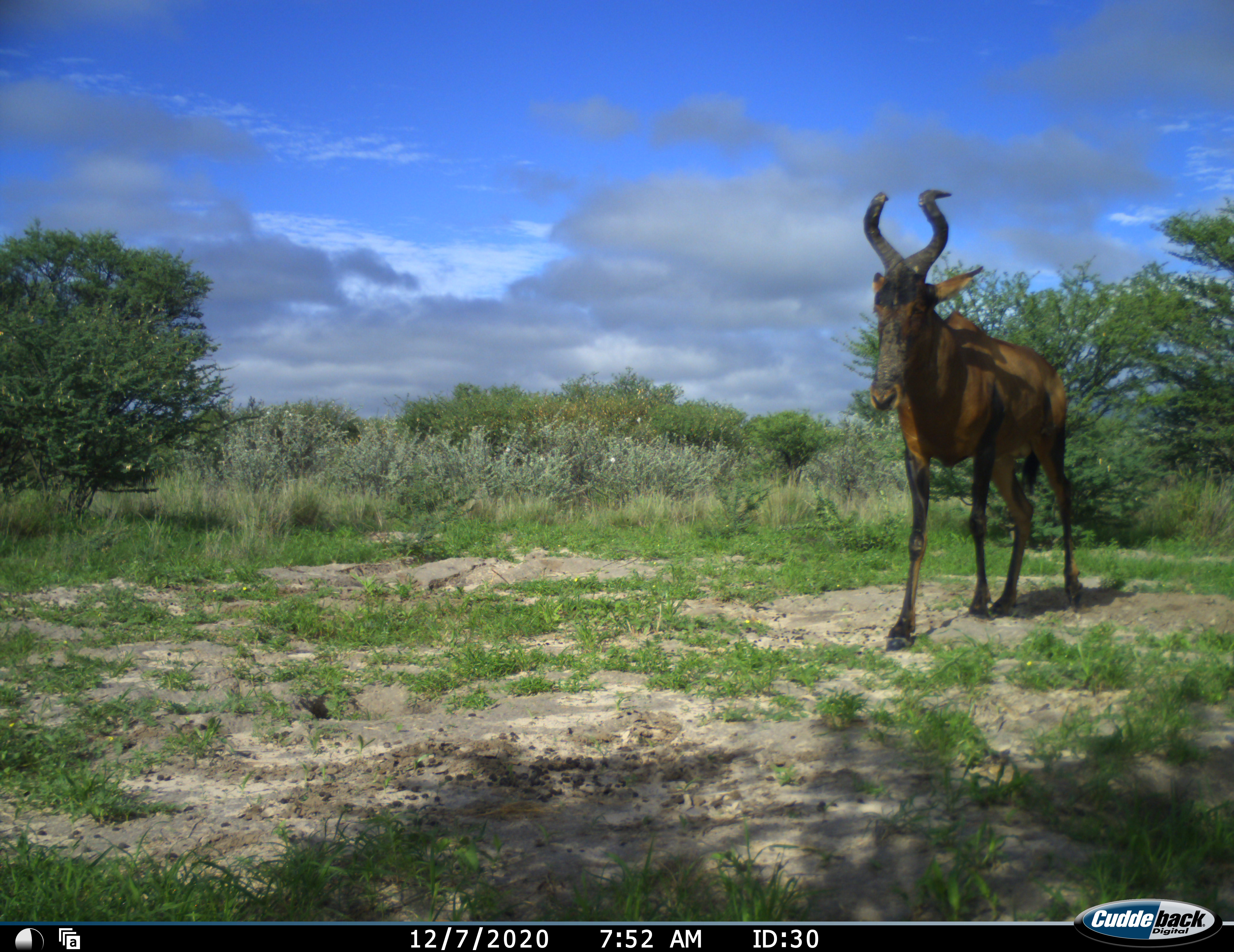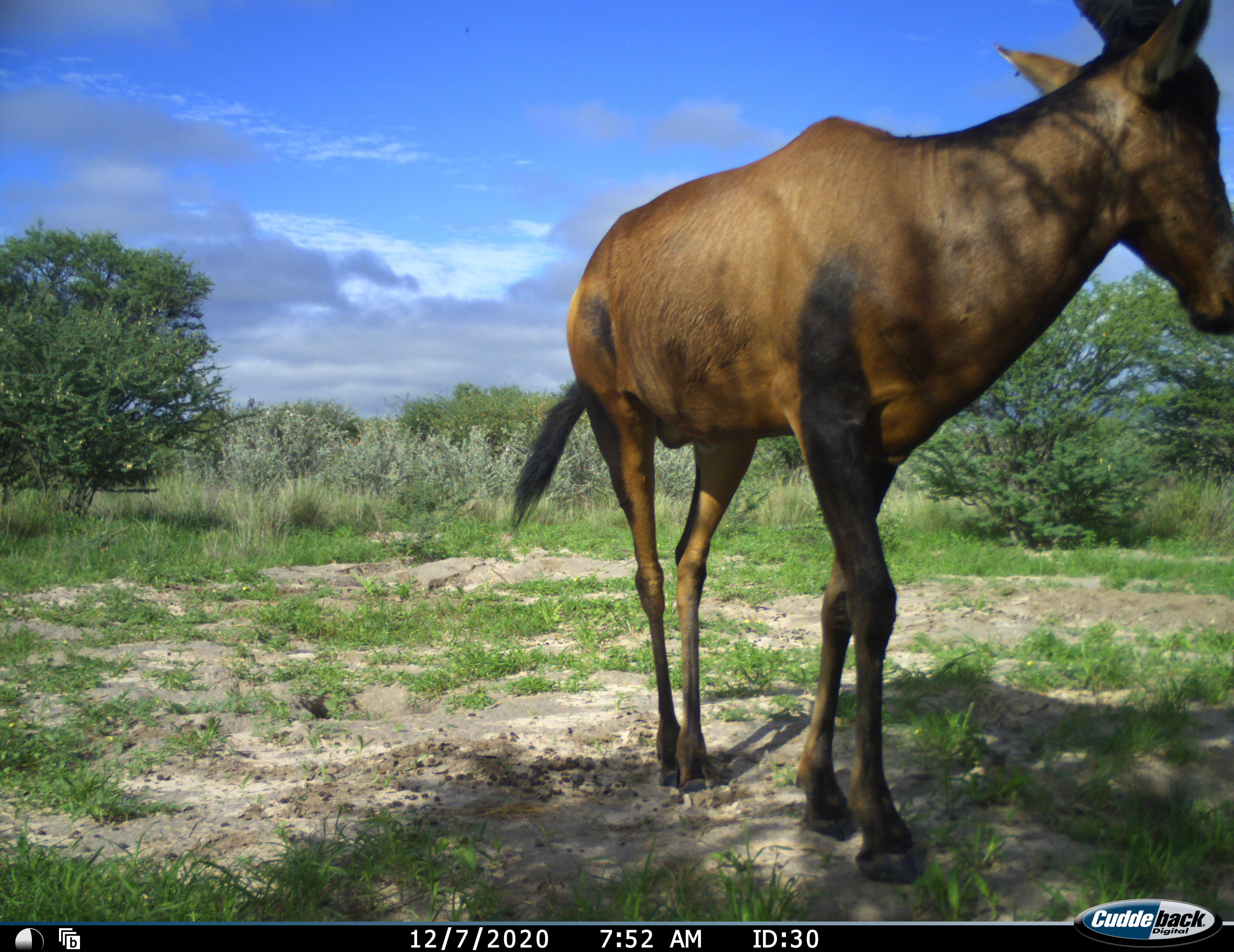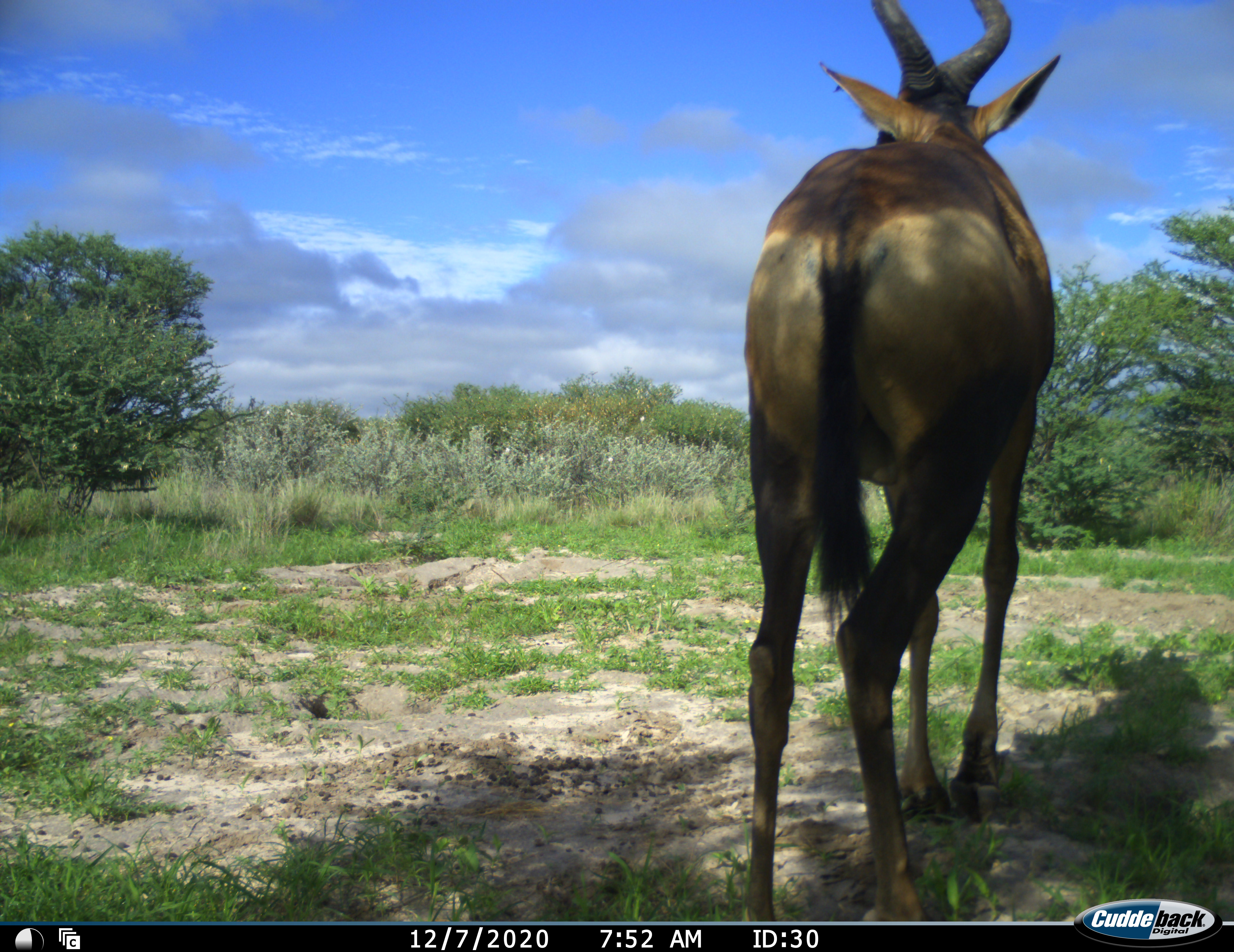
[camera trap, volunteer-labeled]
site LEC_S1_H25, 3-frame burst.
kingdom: Animalia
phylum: Chordata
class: Mammalia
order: Artiodactyla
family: Bovidae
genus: Alcelaphus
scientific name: Alcelaphus buselaphus caama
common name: red hartebeest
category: hartebeestred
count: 1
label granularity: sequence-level